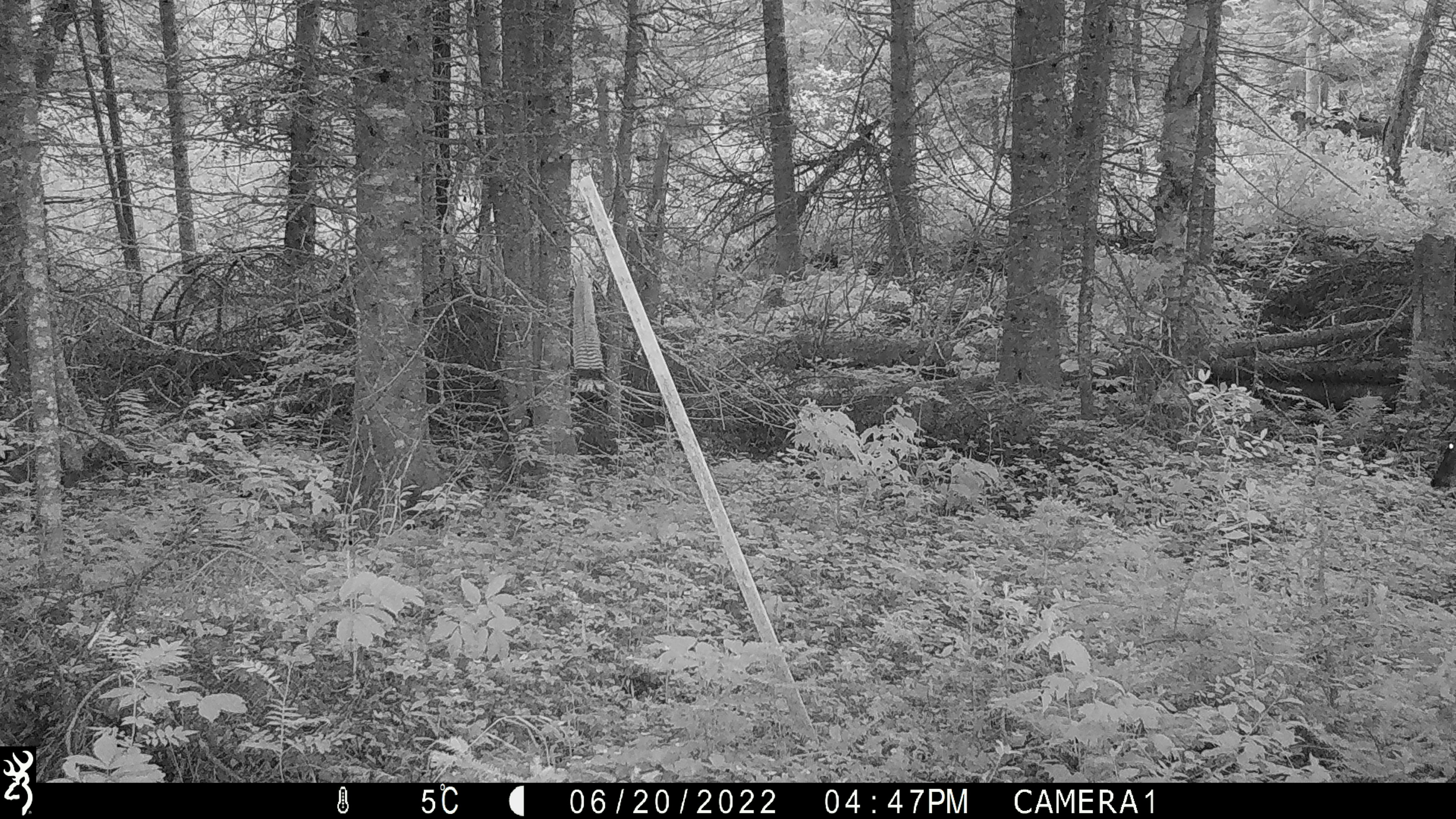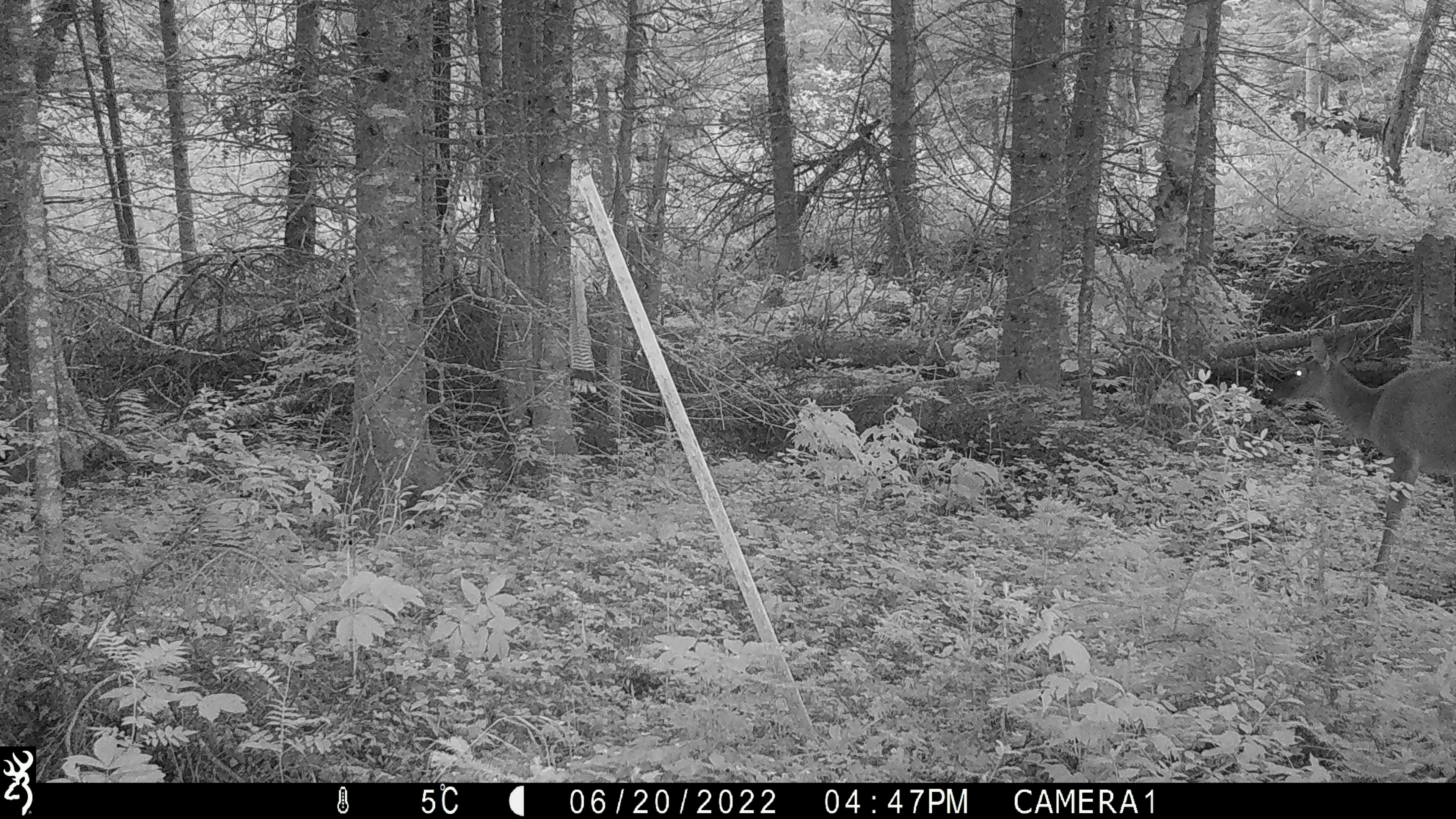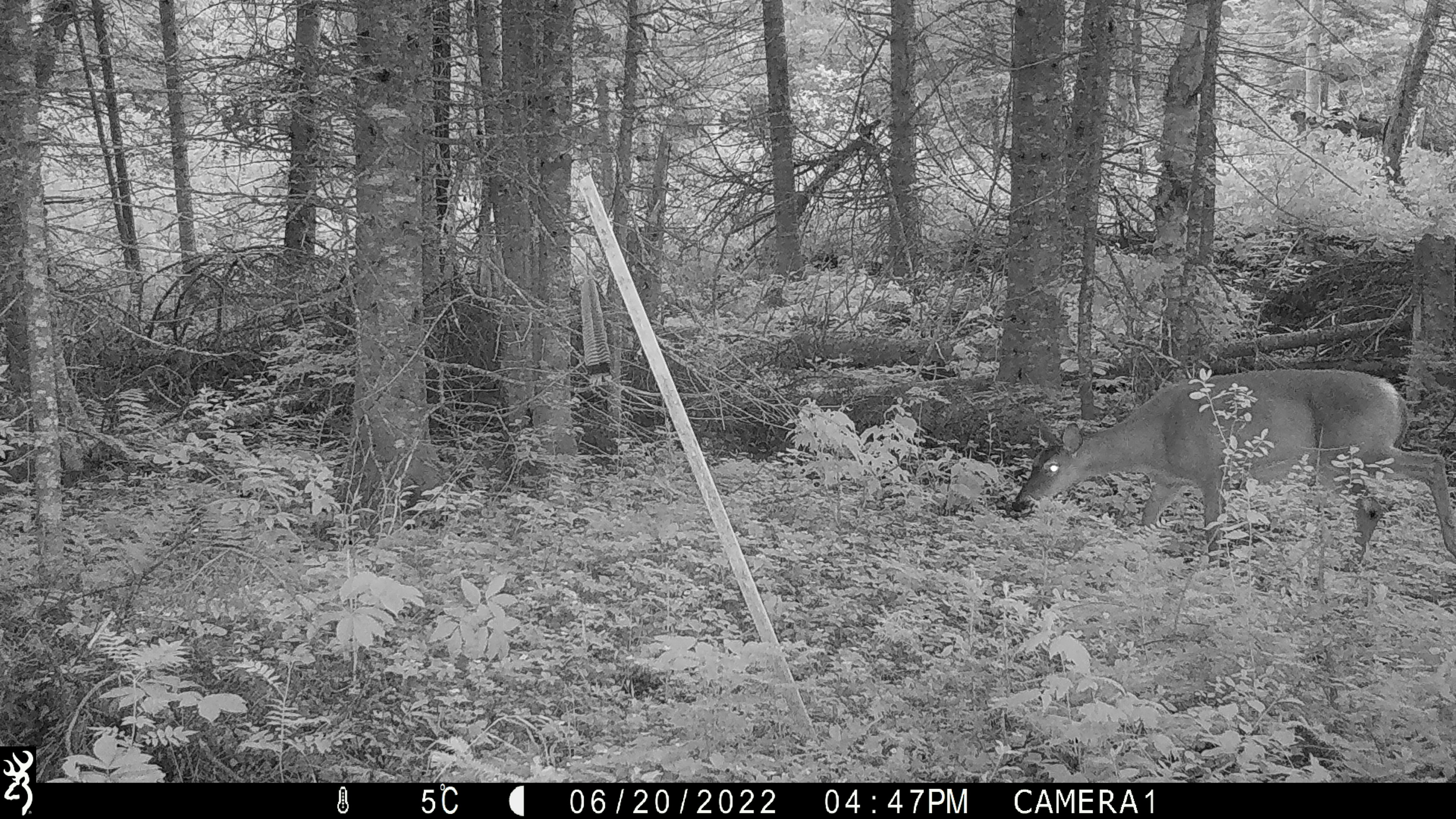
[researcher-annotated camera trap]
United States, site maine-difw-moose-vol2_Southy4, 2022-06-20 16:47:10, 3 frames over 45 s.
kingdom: Animalia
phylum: Chordata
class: Mammalia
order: Artiodactyla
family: Cervidae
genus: Odocoileus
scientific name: Odocoileus virginianus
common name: white-tailed deer